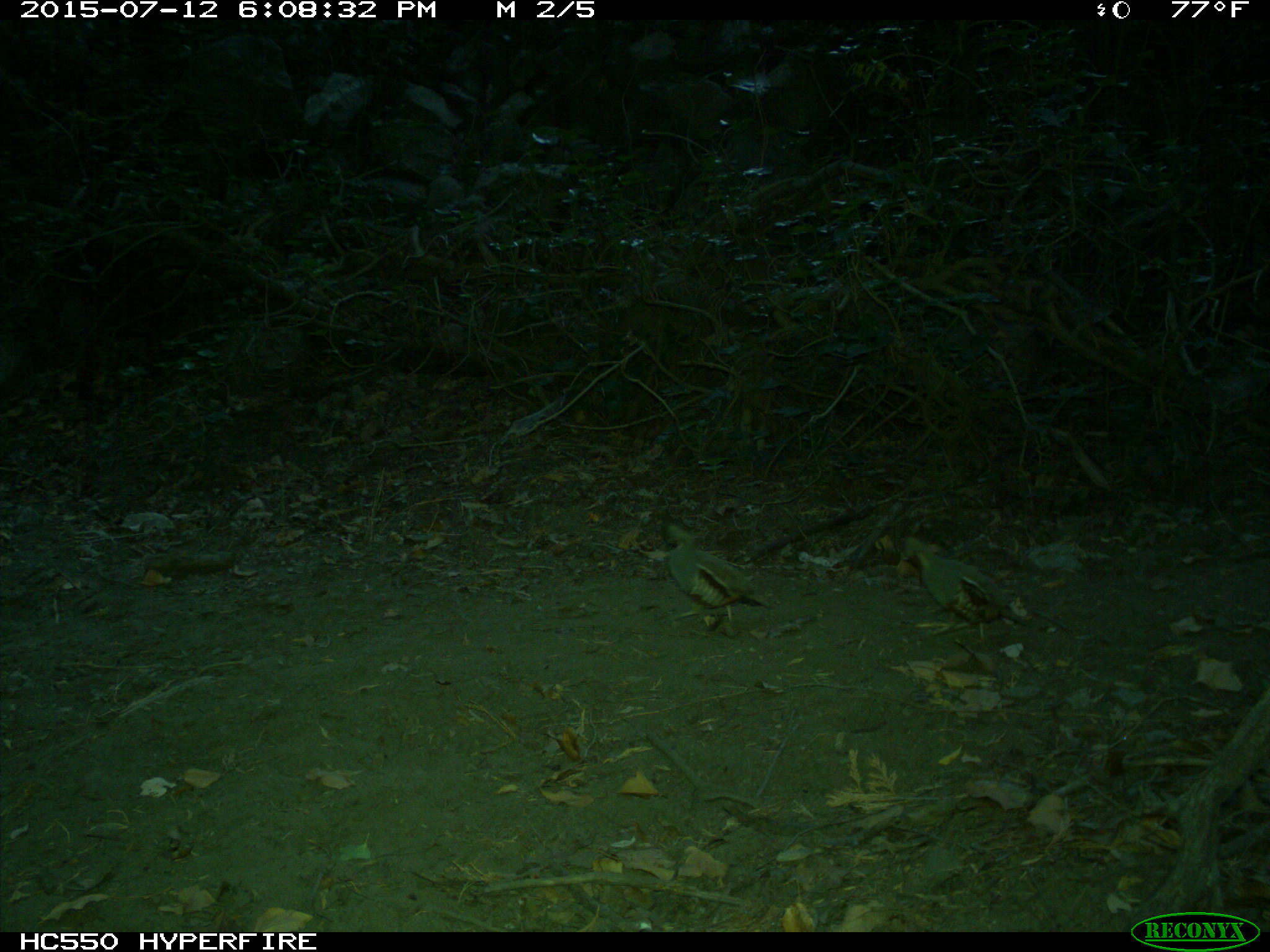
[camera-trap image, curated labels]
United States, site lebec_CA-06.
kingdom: Animalia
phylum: Chordata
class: Aves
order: Galliformes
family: Odontophoridae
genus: Callipepla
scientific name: Callipepla californica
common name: california quail